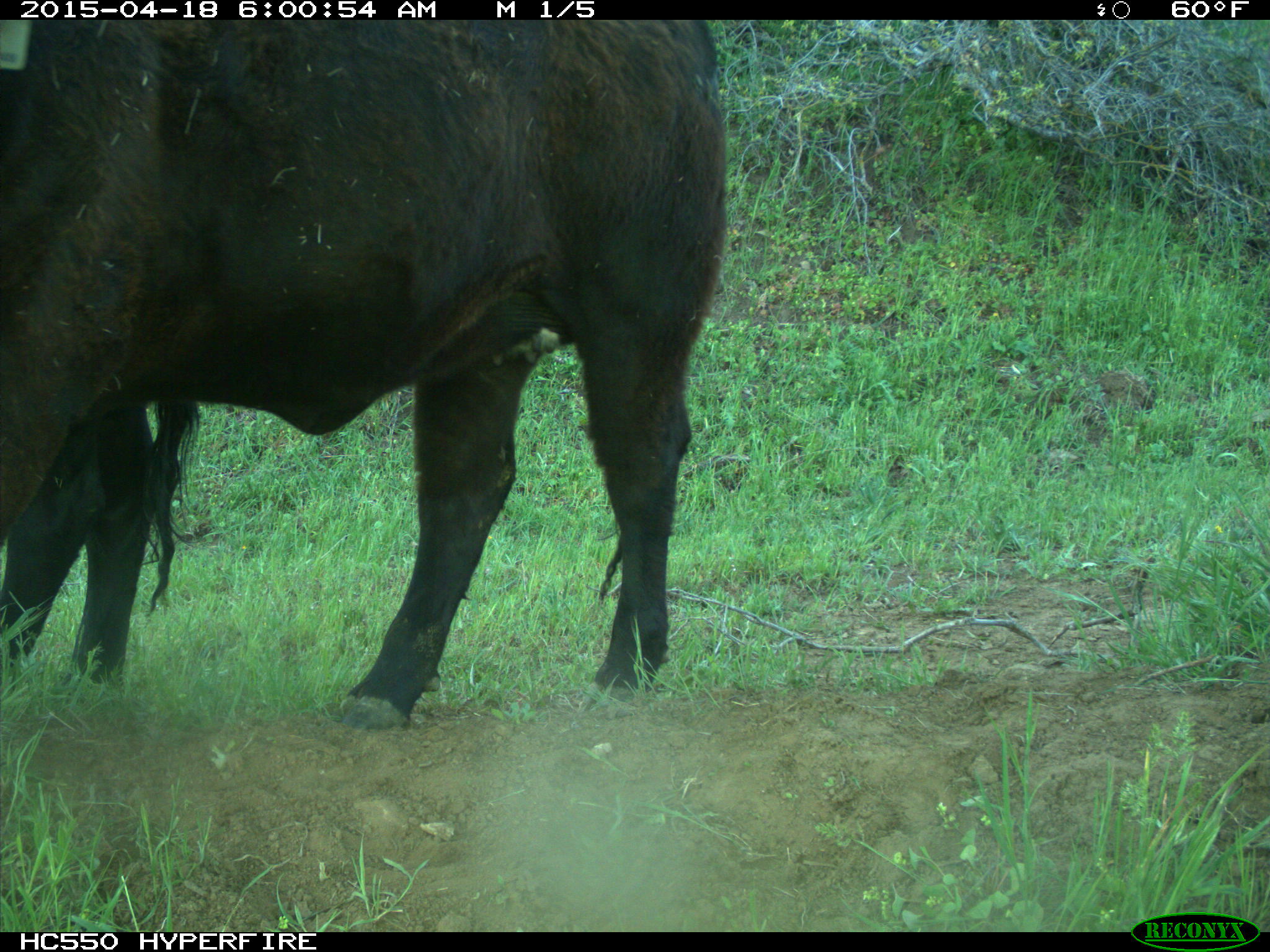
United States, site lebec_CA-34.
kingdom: Animalia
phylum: Chordata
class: Mammalia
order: Artiodactyla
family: Bovidae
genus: Bos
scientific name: Bos taurus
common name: domestic cow